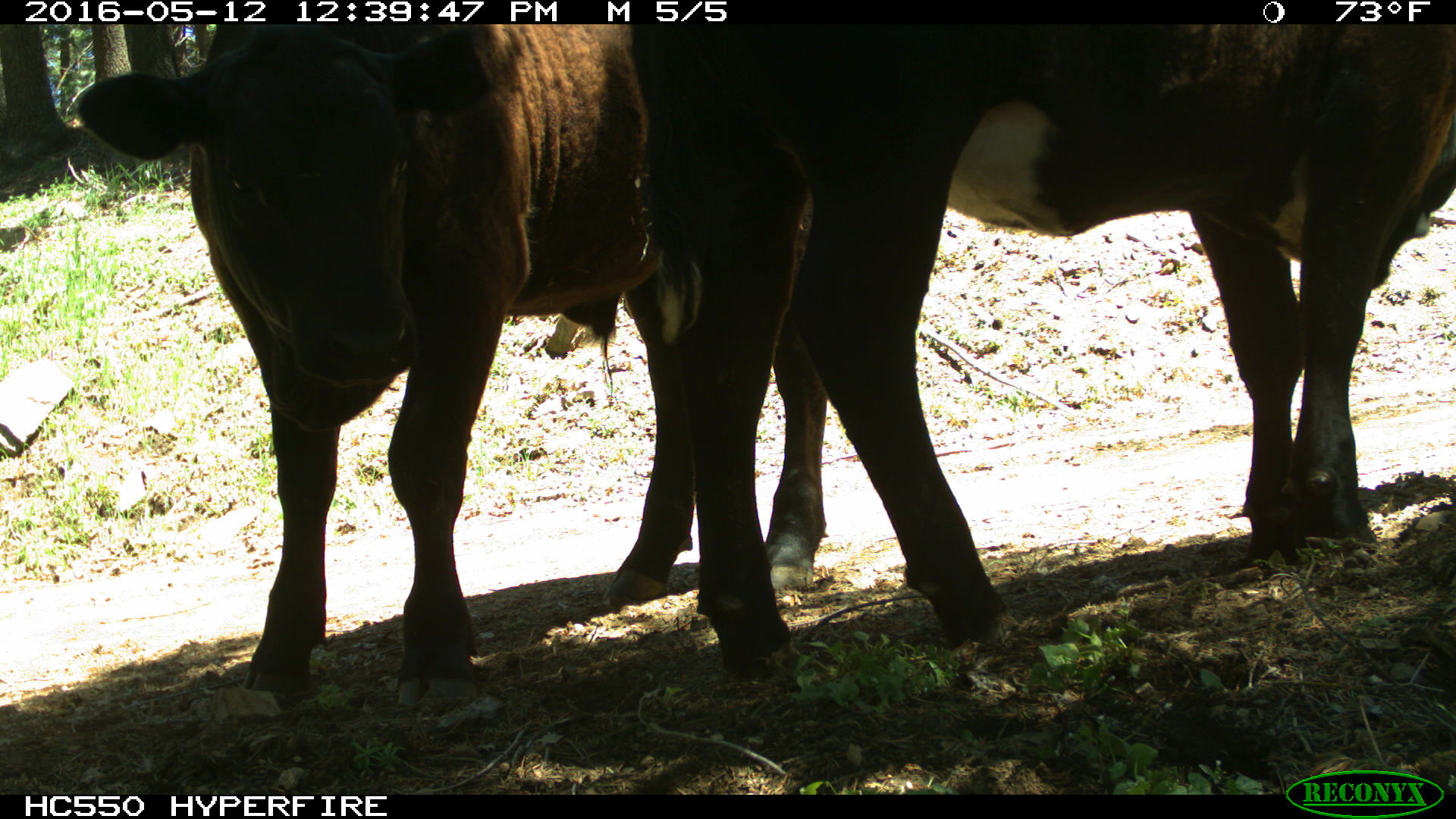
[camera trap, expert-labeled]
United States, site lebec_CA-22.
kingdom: Animalia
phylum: Chordata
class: Mammalia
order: Artiodactyla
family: Bovidae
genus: Bos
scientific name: Bos taurus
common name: domestic cow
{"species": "Bos taurus (domestic cow)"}